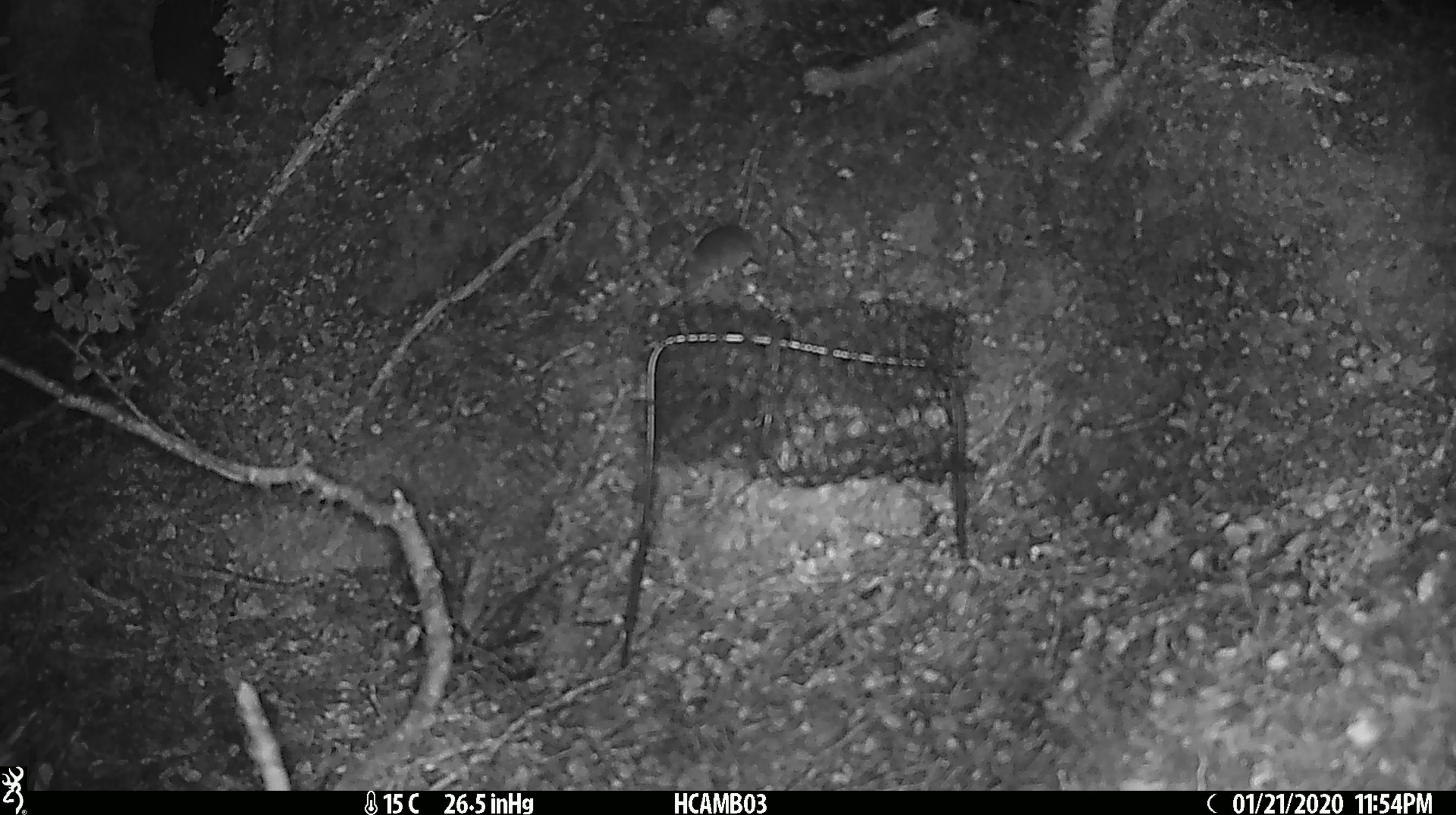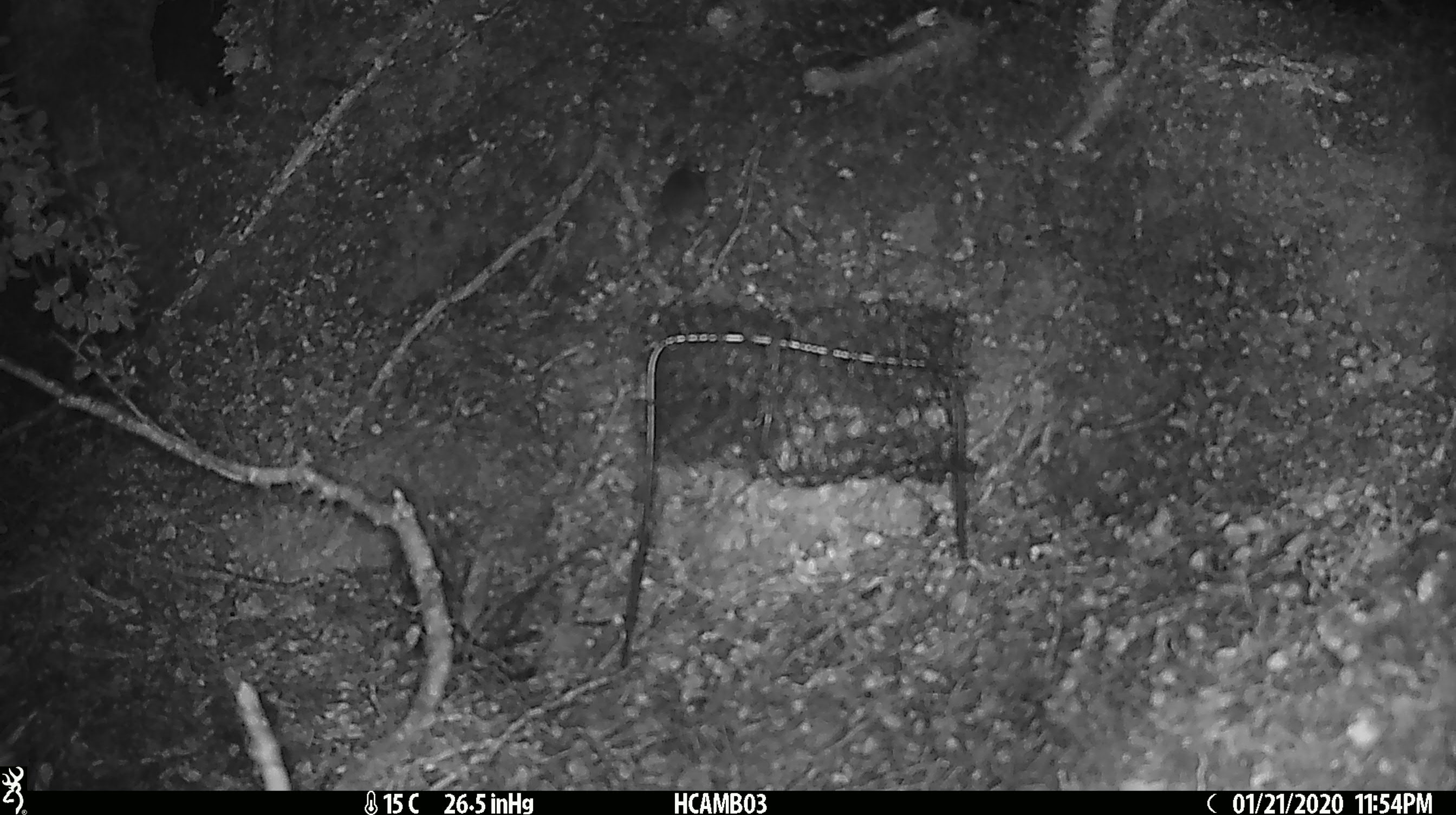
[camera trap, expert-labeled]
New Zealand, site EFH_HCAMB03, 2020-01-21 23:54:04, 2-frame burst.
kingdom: Animalia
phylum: Chordata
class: Mammalia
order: Rodentia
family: Muridae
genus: Mus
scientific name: Mus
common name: mouse